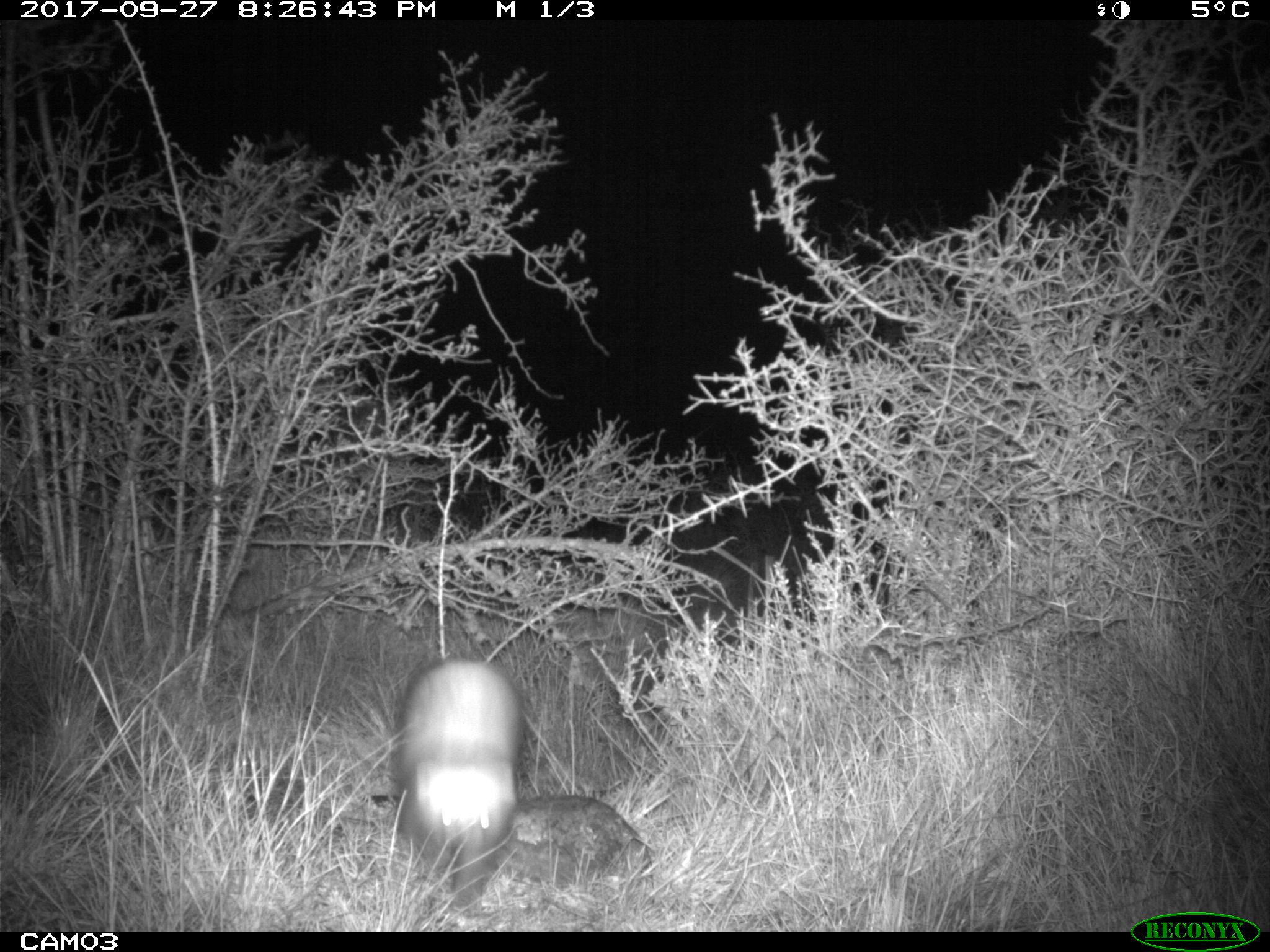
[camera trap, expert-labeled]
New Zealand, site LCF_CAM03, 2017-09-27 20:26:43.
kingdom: Animalia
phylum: Chordata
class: Mammalia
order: Carnivora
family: Mustelidae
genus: Mustela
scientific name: Mustela furo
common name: ferret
Ferret (Mustela furo).